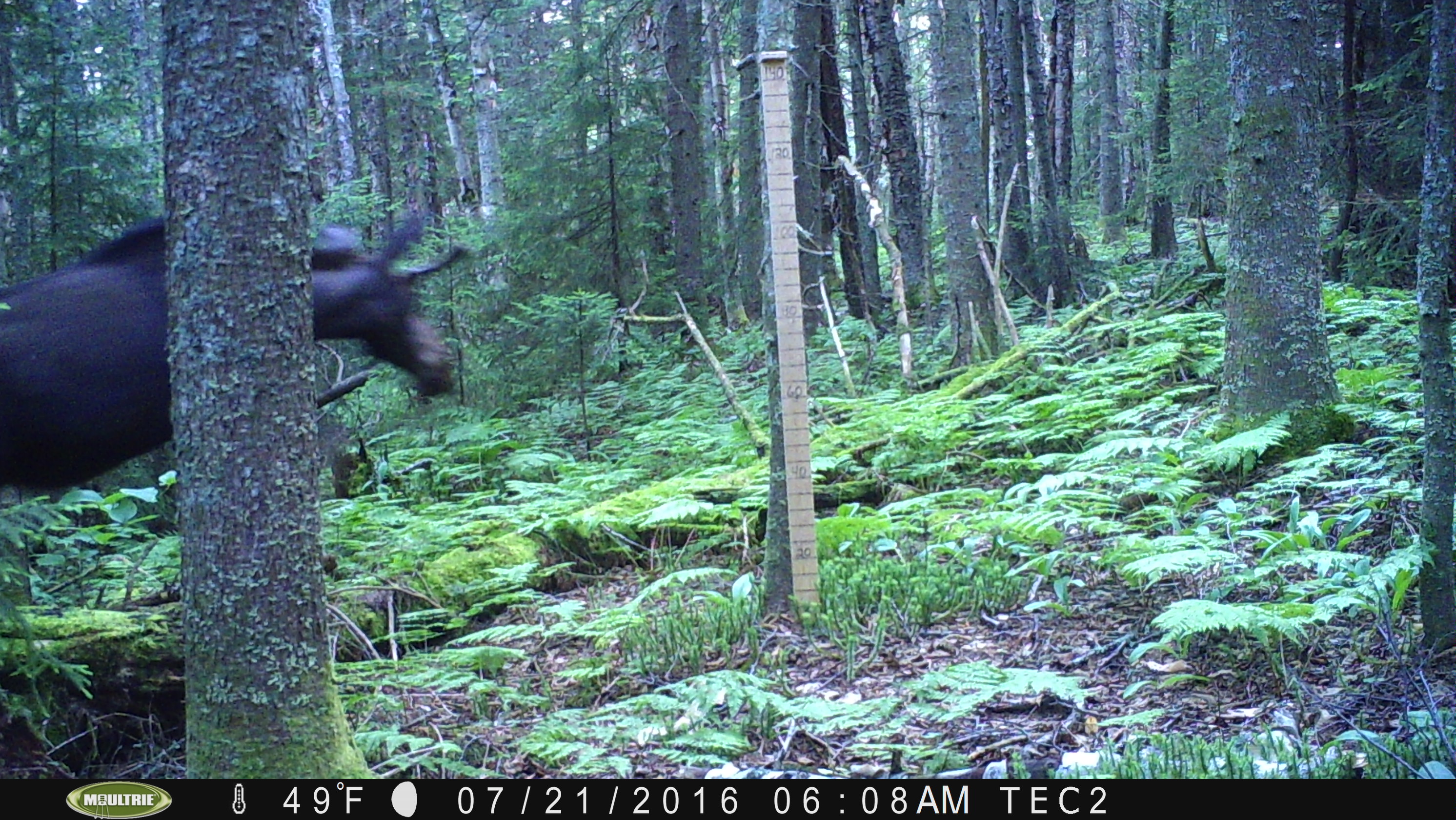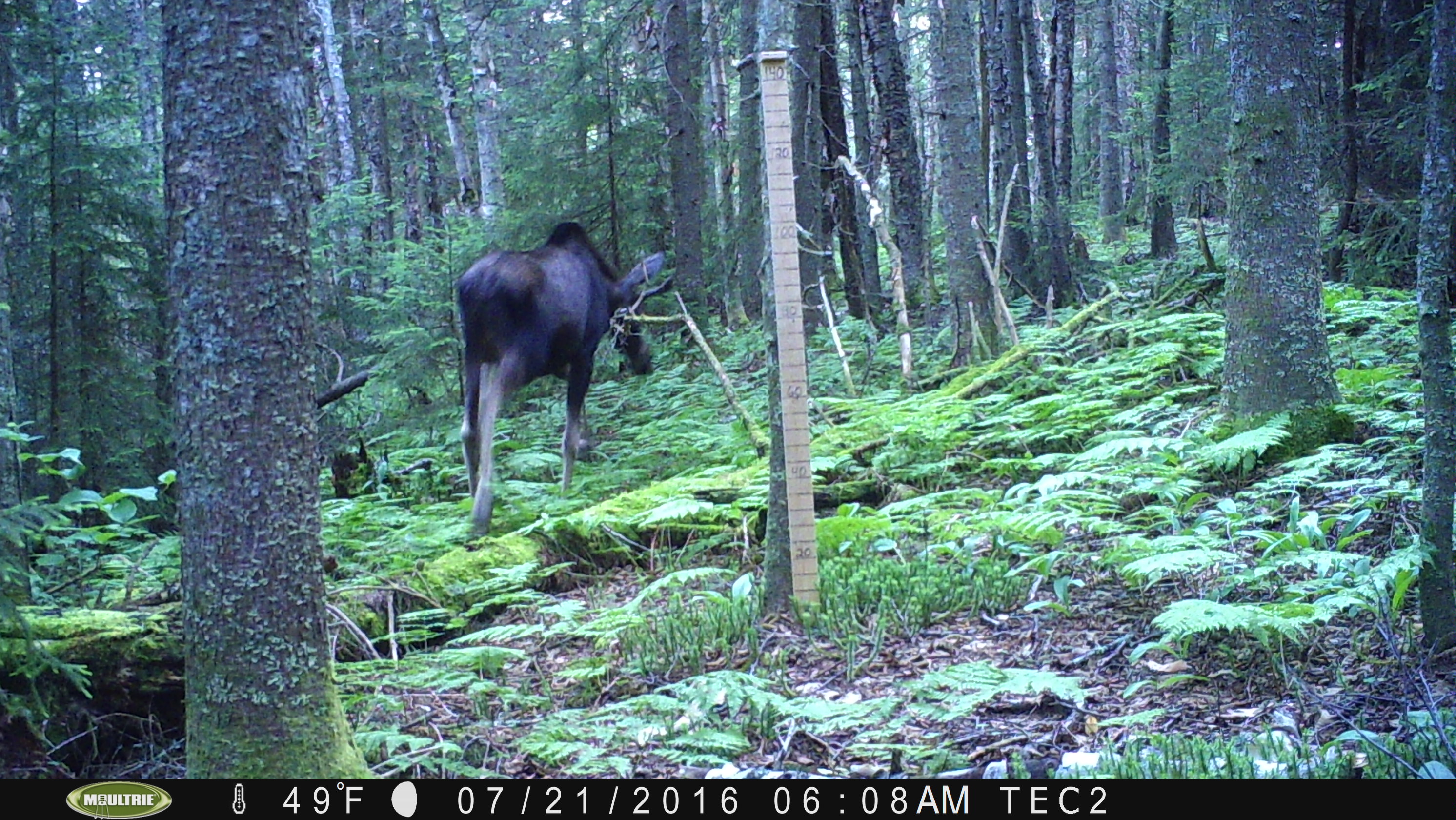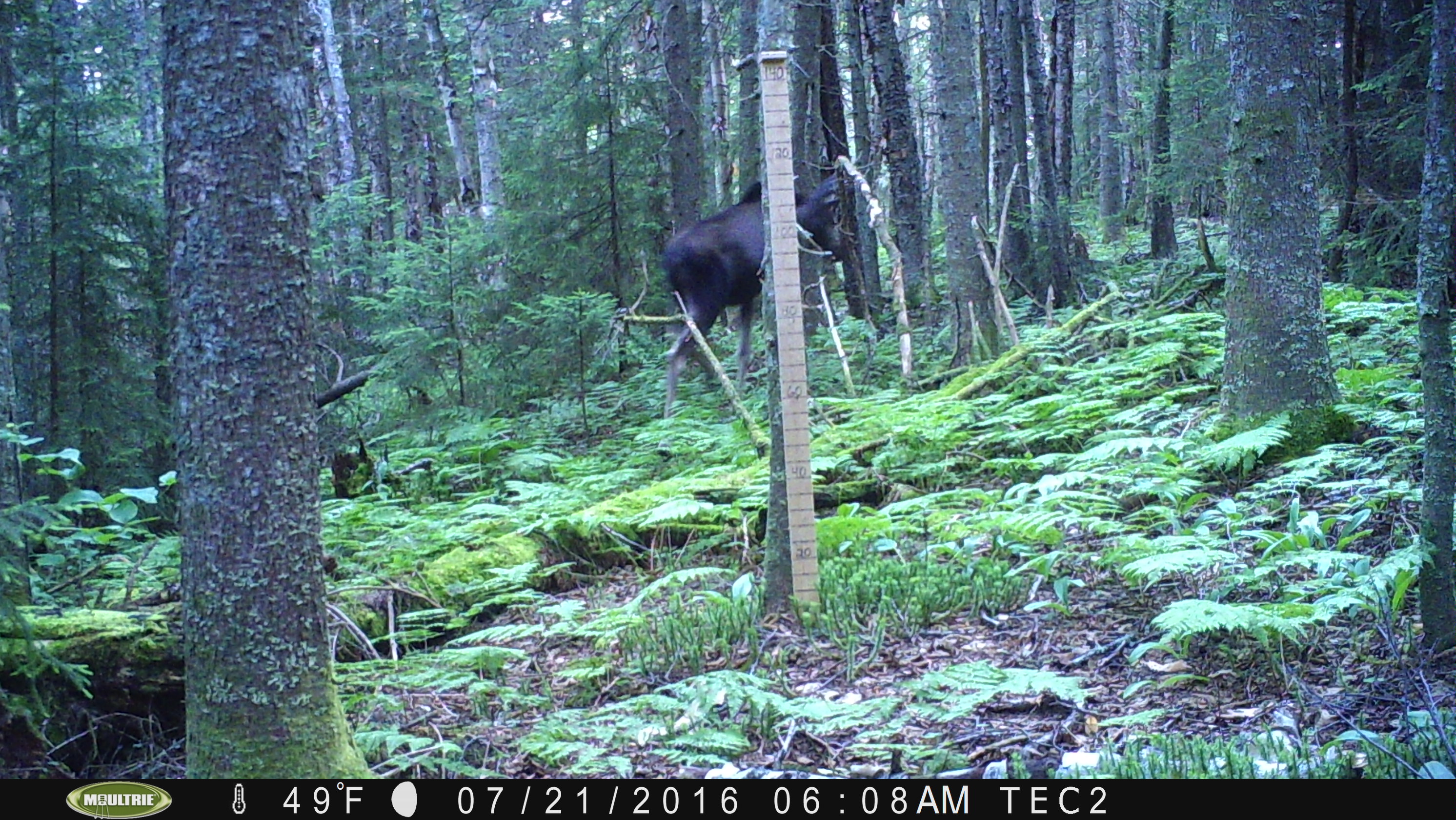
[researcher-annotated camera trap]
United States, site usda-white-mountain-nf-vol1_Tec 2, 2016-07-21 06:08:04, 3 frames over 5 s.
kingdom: Animalia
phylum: Chordata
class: Mammalia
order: Artiodactyla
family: Cervidae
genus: Alces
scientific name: Alces alces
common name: moose